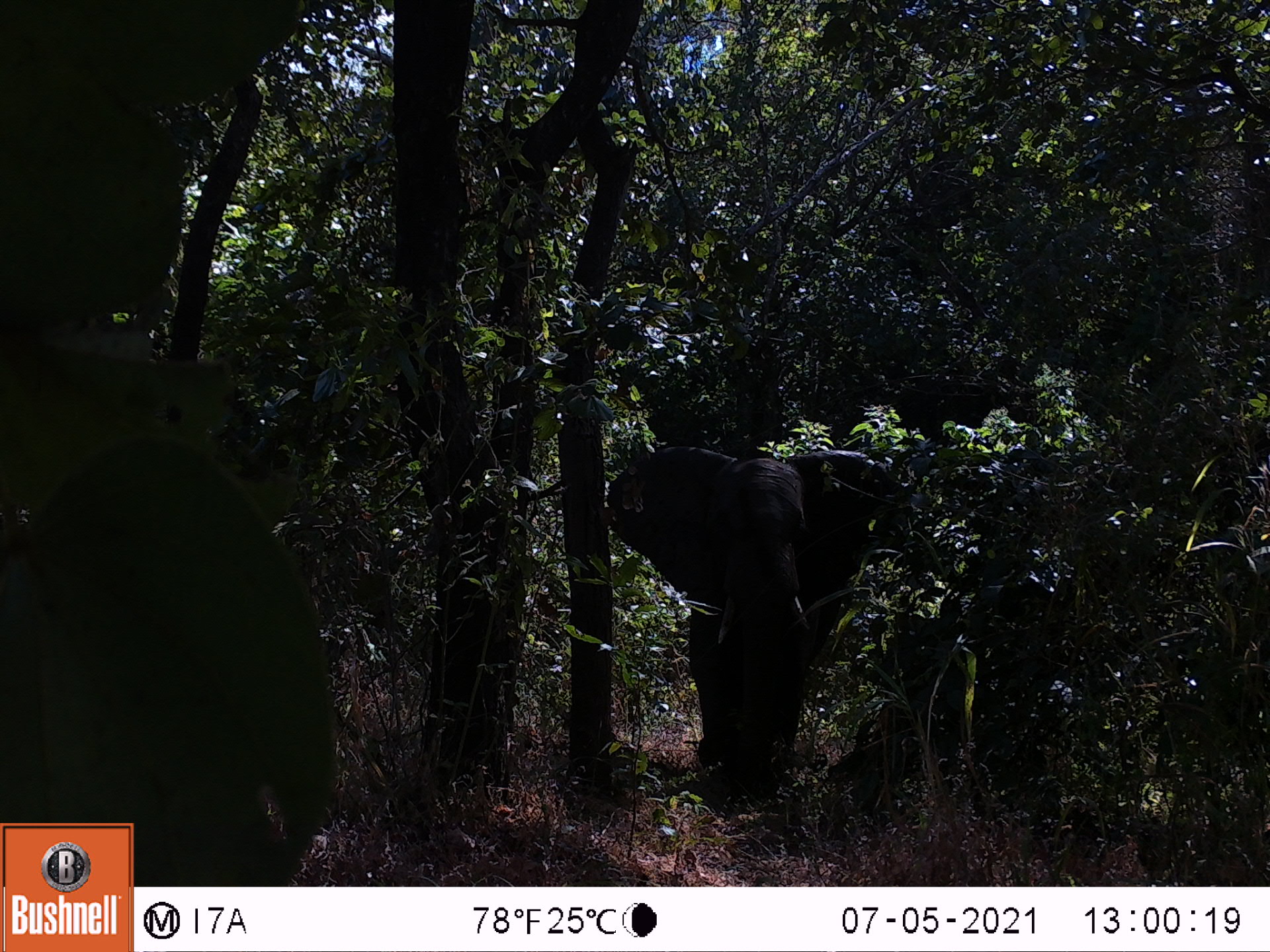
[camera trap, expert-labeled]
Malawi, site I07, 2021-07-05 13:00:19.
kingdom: Animalia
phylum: Chordata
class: Mammalia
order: Proboscidea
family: Elephantidae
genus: Loxodonta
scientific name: Loxodonta africana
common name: african savanna elephant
African savanna elephant (Loxodonta africana), count 1.